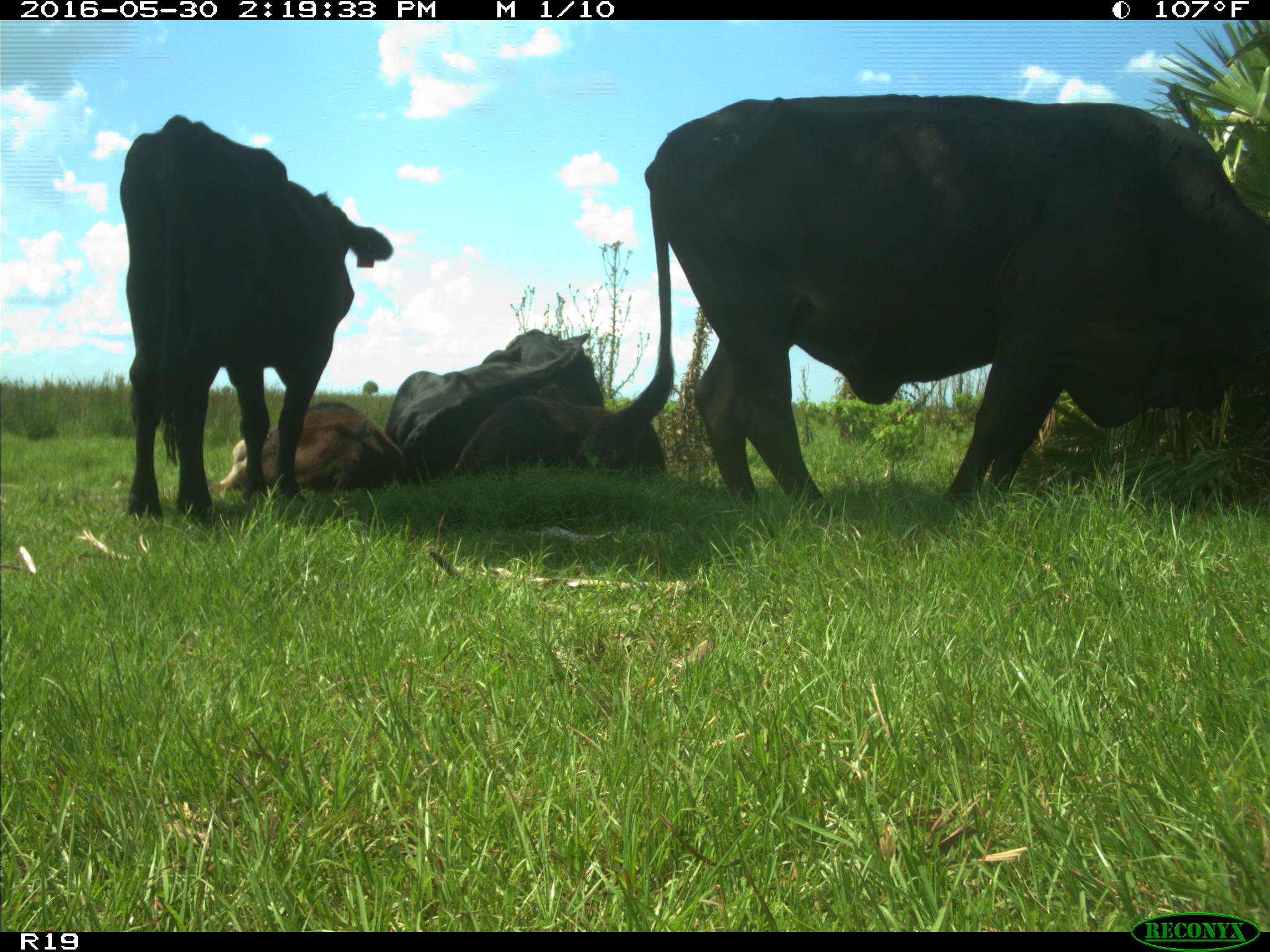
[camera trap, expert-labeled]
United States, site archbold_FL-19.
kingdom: Animalia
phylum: Chordata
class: Mammalia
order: Artiodactyla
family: Bovidae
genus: Bos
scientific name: Bos taurus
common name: domestic cow